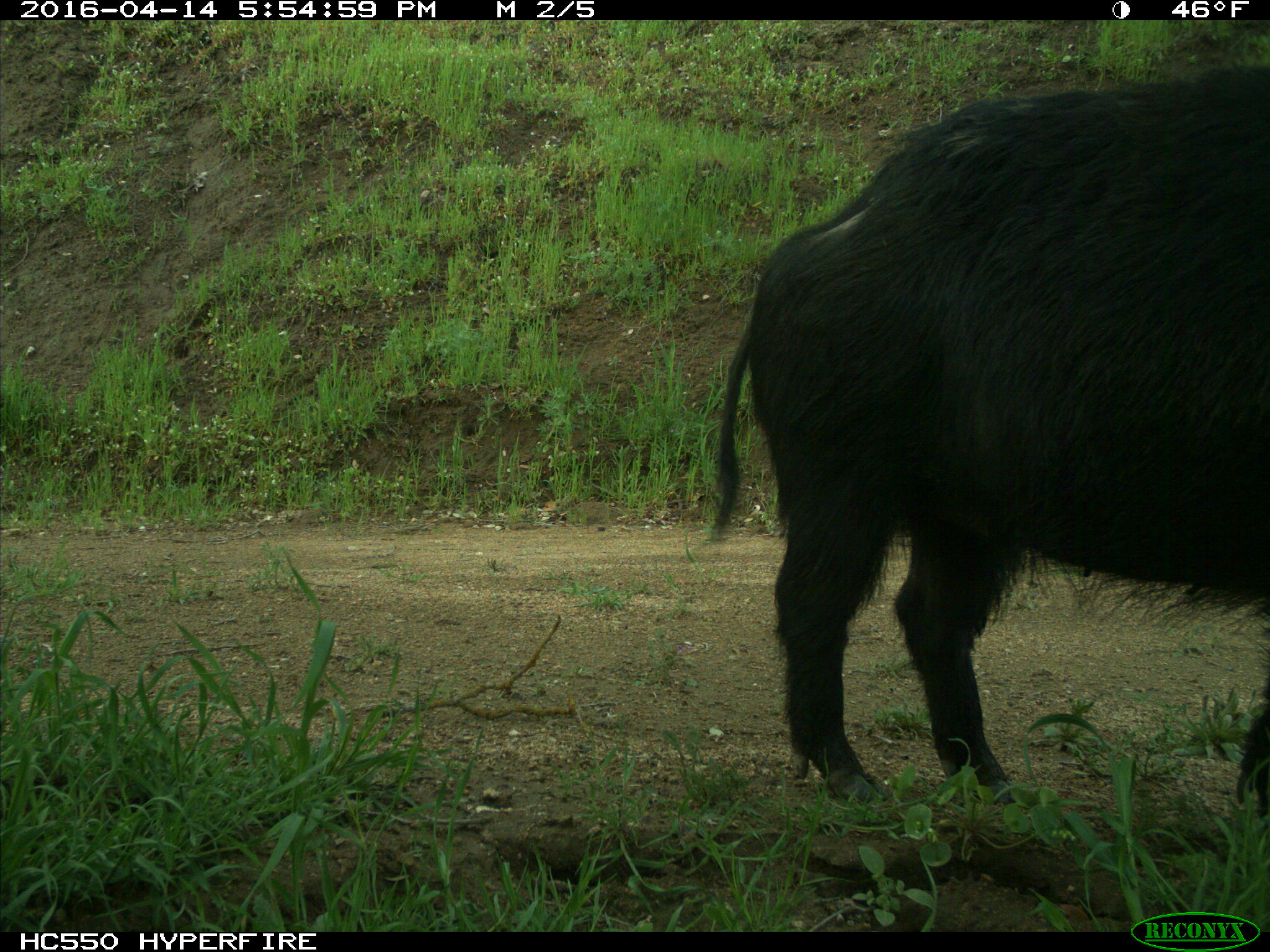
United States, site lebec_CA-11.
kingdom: Animalia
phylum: Chordata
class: Mammalia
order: Artiodactyla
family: Suidae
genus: Sus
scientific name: Sus scrofa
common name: wild boar